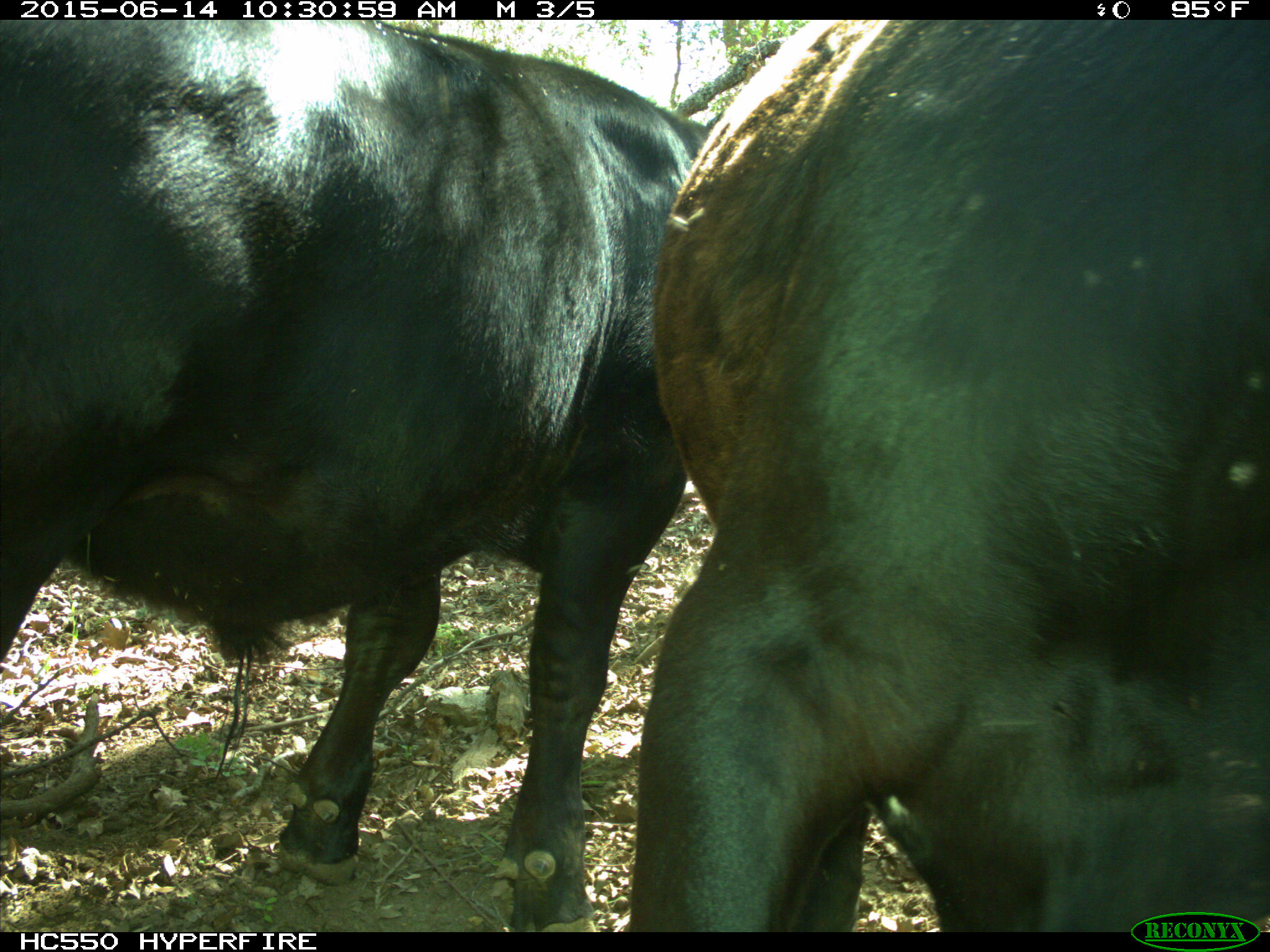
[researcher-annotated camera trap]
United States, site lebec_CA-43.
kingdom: Animalia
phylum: Chordata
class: Mammalia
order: Artiodactyla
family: Bovidae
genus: Bos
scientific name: Bos taurus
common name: domestic cow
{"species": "Bos taurus (domestic cow)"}